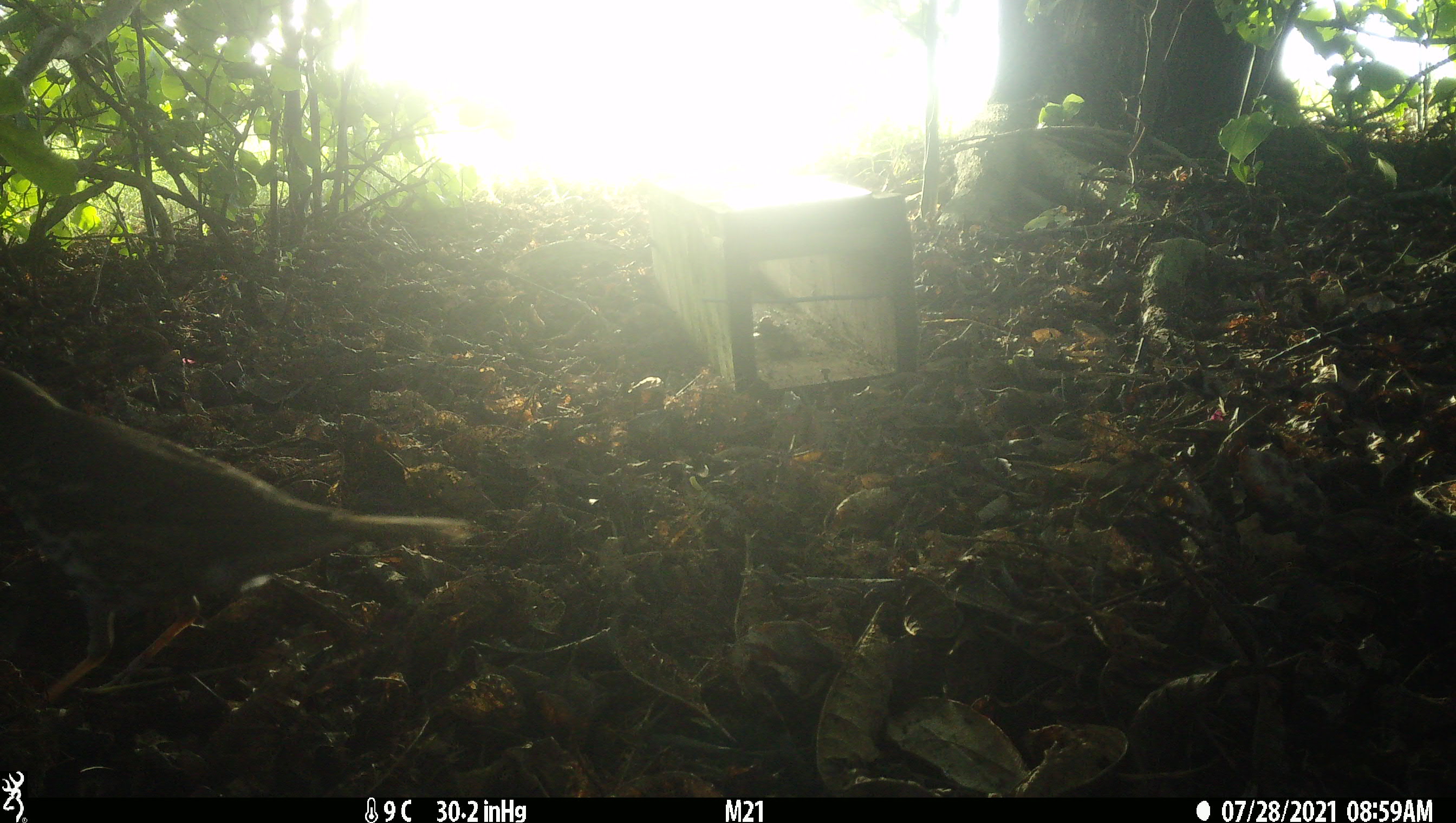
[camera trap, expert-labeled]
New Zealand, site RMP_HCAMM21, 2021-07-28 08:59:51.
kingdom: Animalia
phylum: Chordata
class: Aves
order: Passeriformes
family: Turdidae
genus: Turdus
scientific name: Turdus philomelos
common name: song thrush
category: thrush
Thrush (song thrush) (Turdus philomelos).